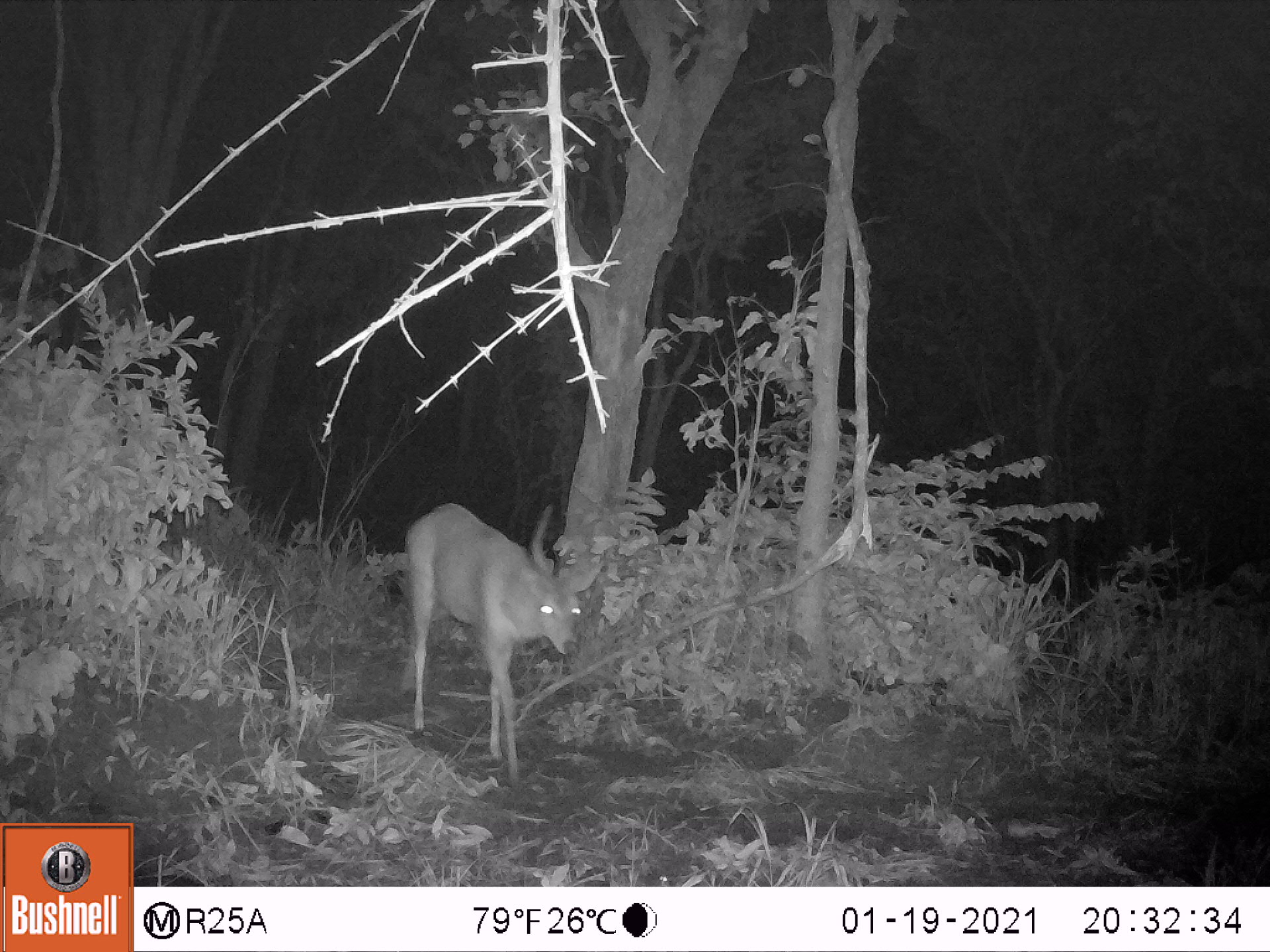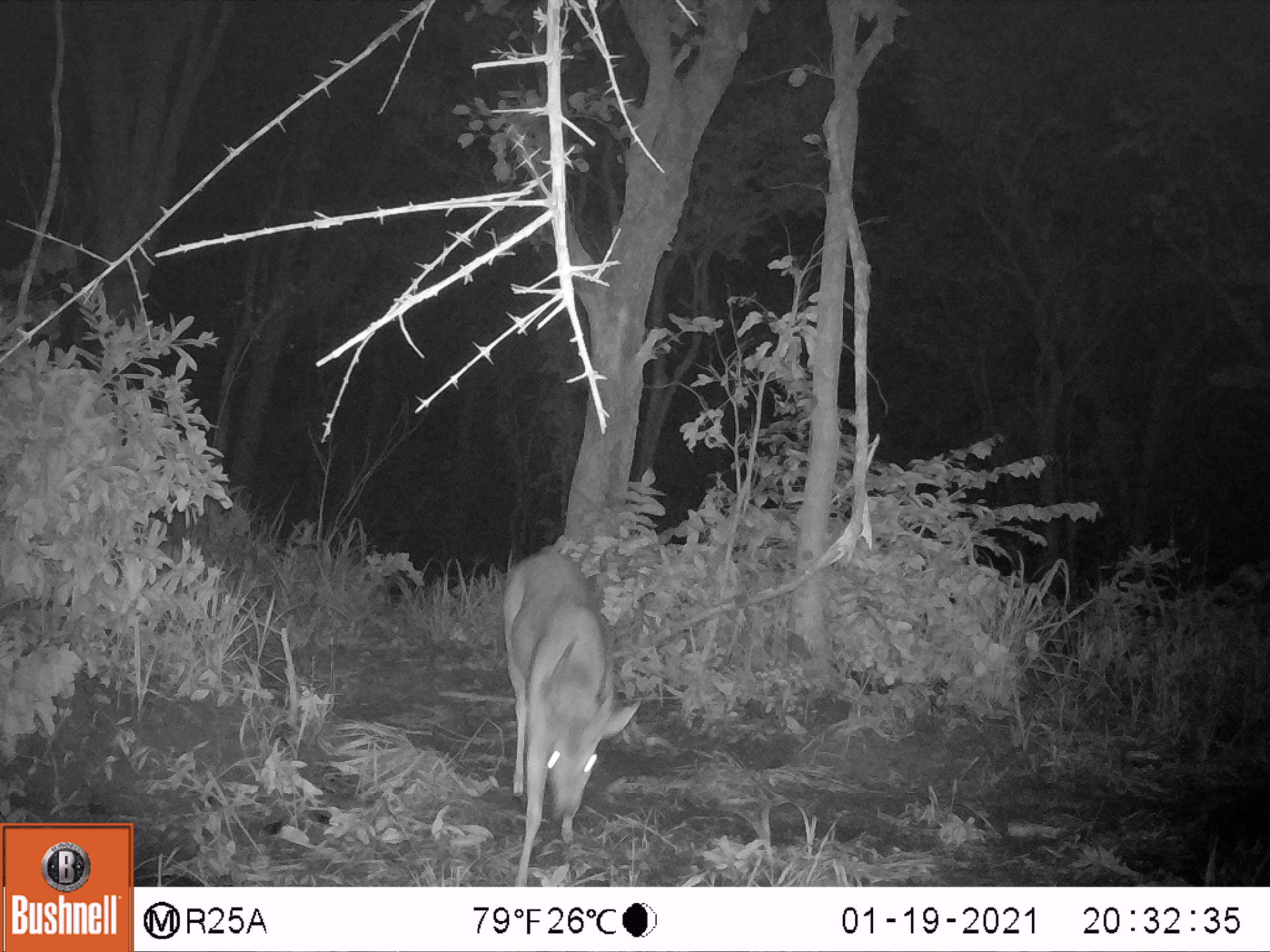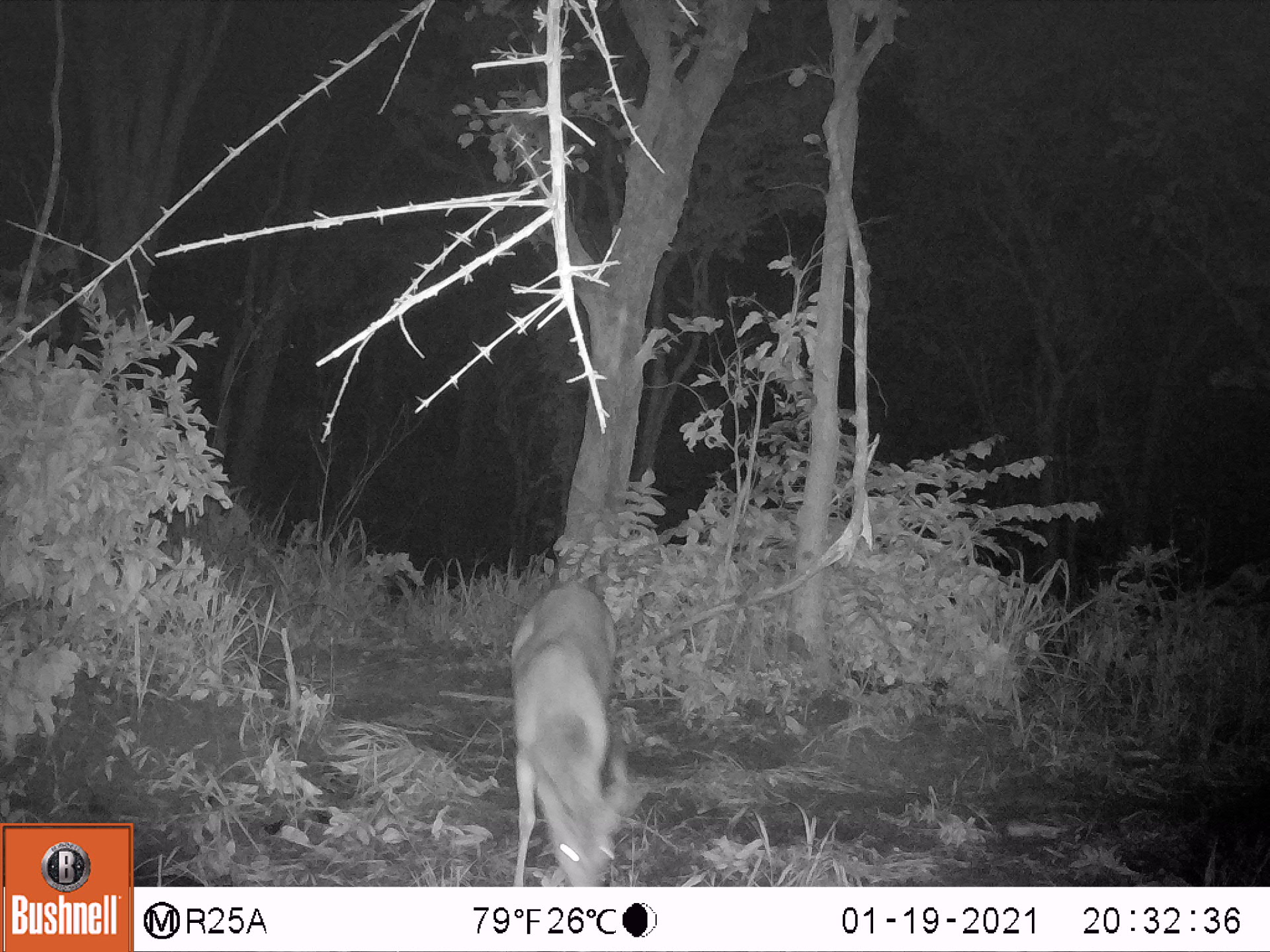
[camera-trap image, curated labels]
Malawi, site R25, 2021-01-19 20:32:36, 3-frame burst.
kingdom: Animalia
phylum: Chordata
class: Mammalia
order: Artiodactyla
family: Bovidae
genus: Tragelaphus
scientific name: Tragelaphus sylvaticus sylvaticus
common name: cape bushbuck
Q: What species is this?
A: Cape bushbuck (Tragelaphus sylvaticus sylvaticus).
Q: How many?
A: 1.